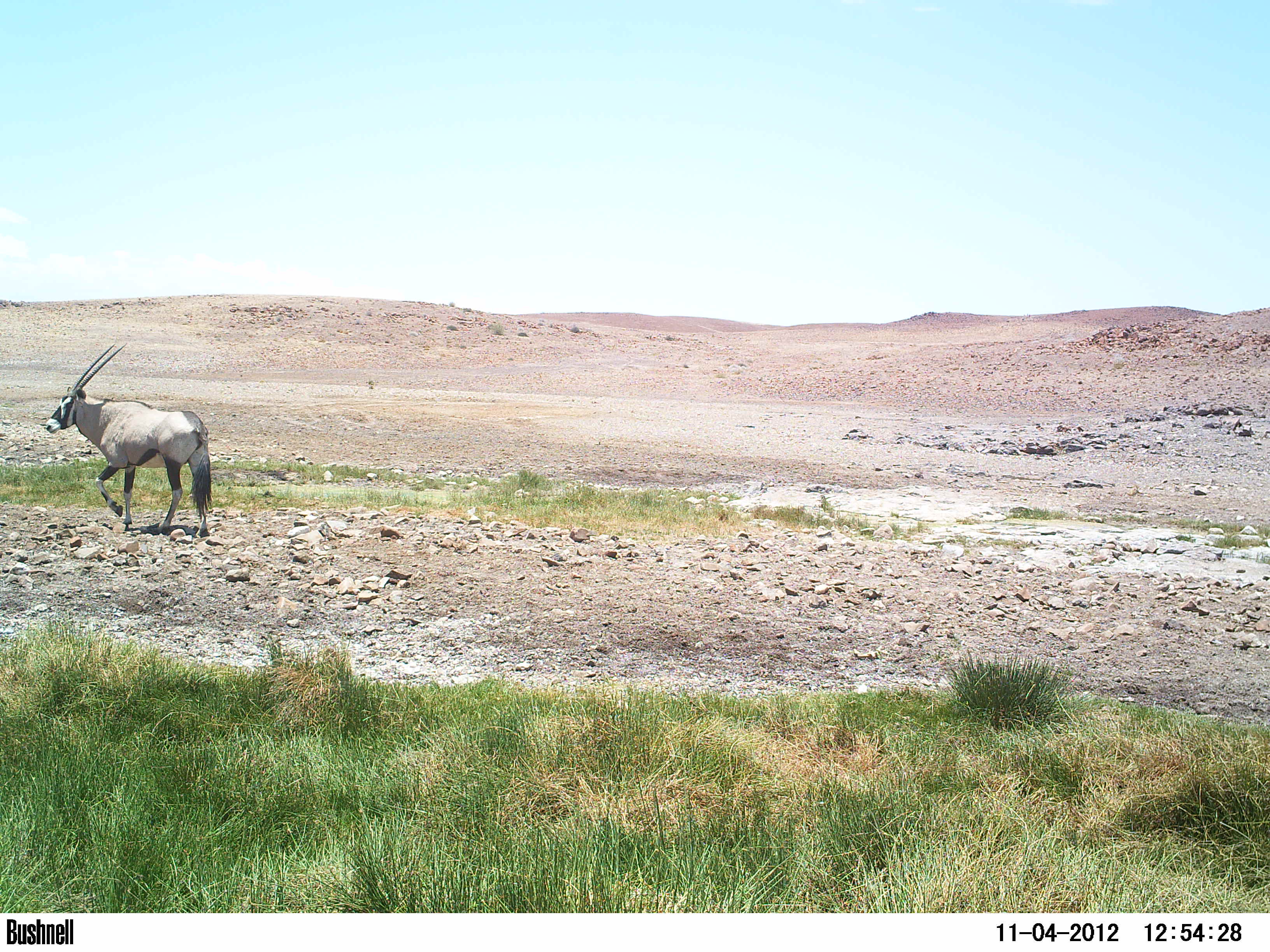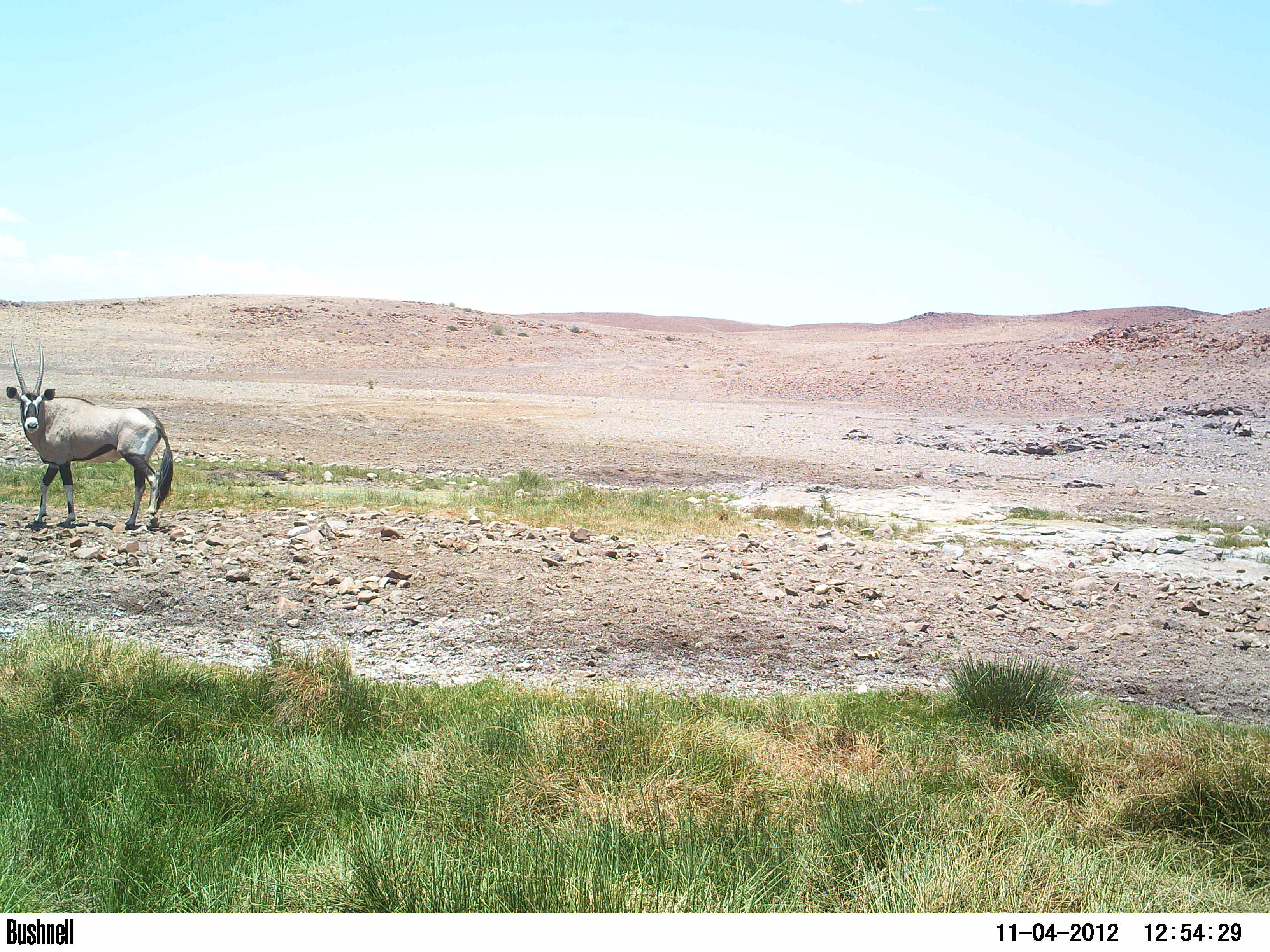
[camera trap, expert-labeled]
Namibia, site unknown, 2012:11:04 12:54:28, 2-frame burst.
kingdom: Animalia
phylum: Chordata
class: Mammalia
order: Artiodactyla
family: Bovidae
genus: Oryx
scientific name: Oryx gazella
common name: gemsbok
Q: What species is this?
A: Oryx gazella (gemsbok).